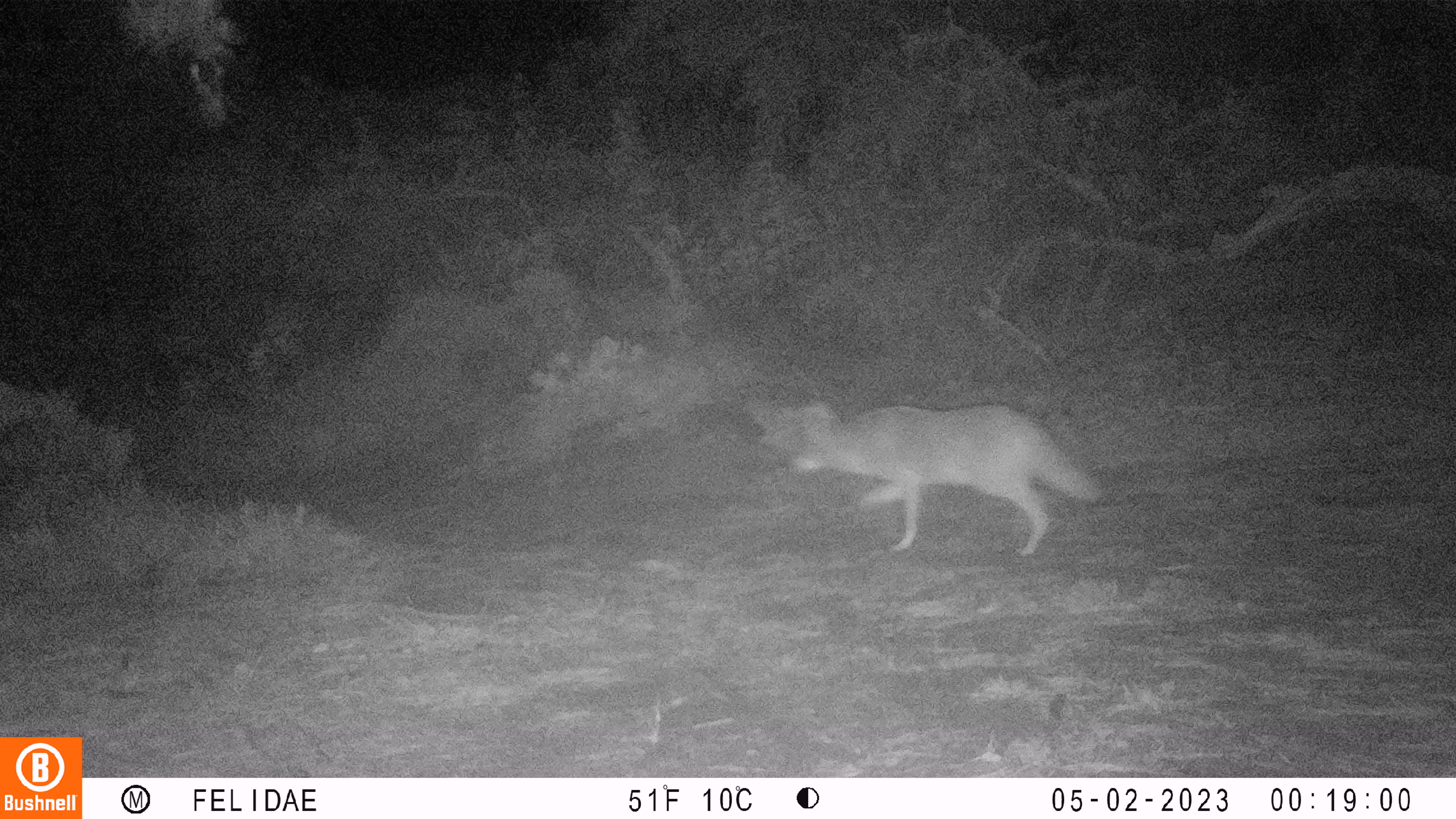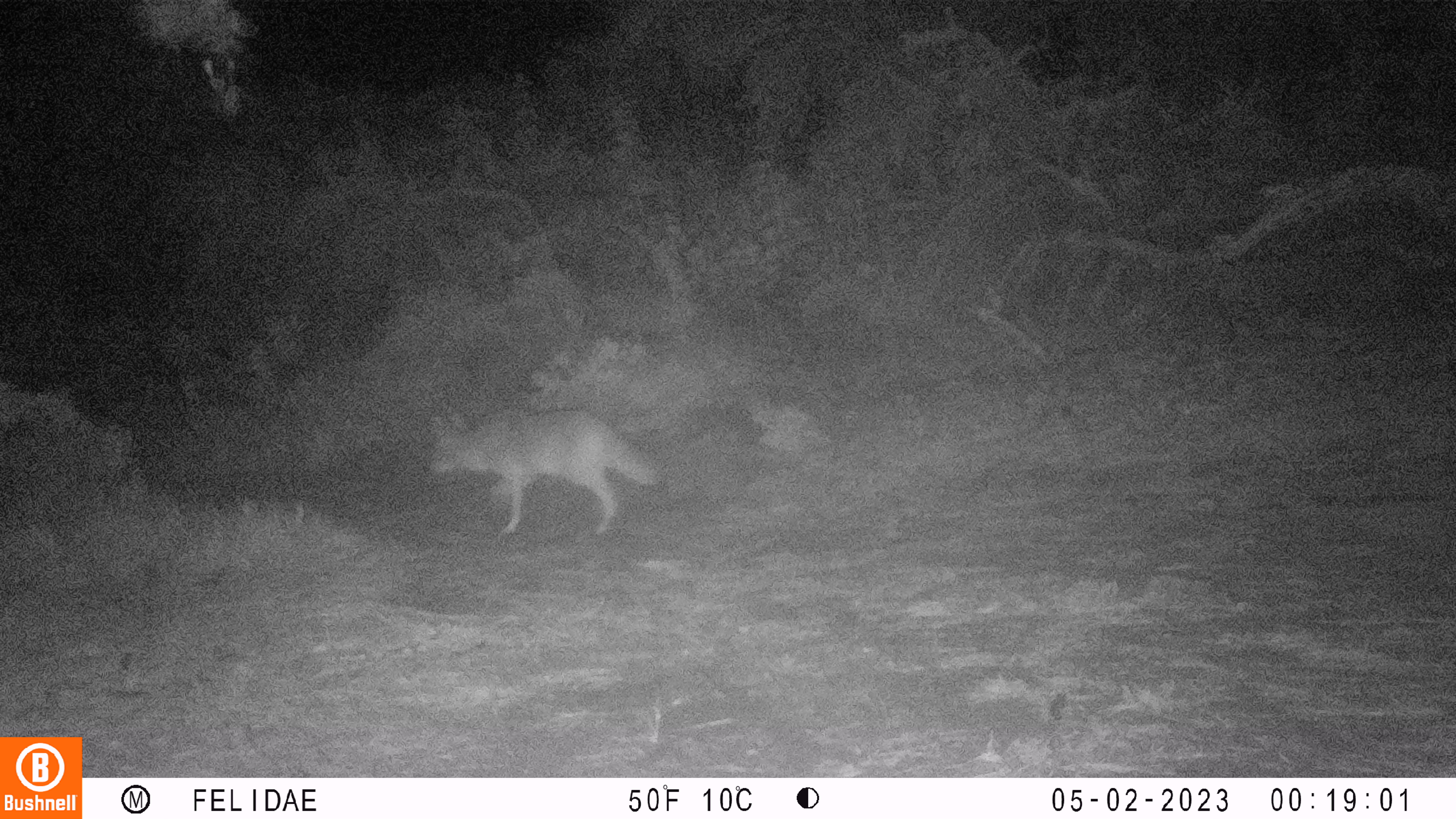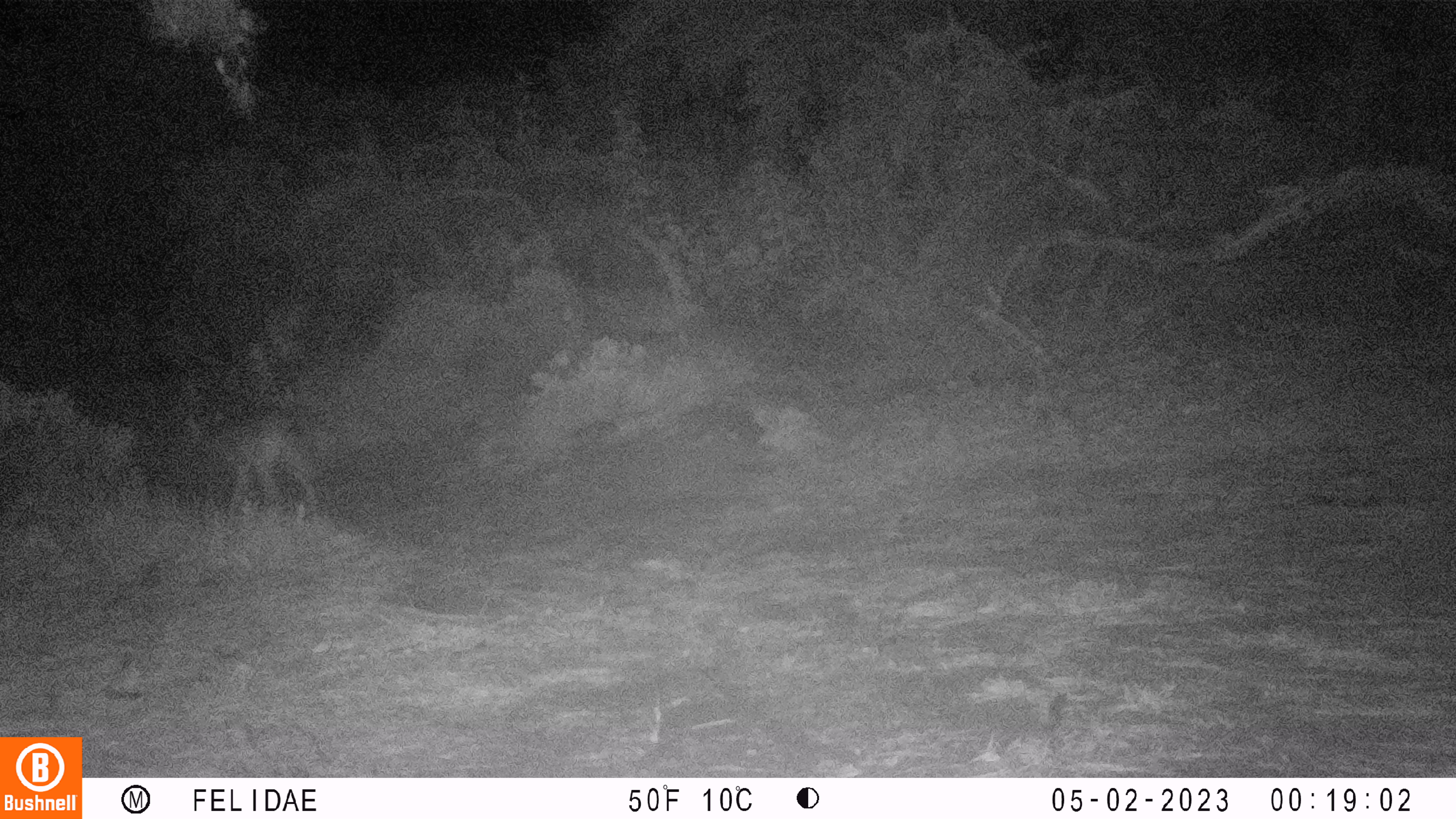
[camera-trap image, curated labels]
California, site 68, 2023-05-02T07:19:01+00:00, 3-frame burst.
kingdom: Animalia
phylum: Chordata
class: Mammalia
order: Carnivora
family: Canidae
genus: Canis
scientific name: Canis latrans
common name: coyote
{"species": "coyote (Canis latrans)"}